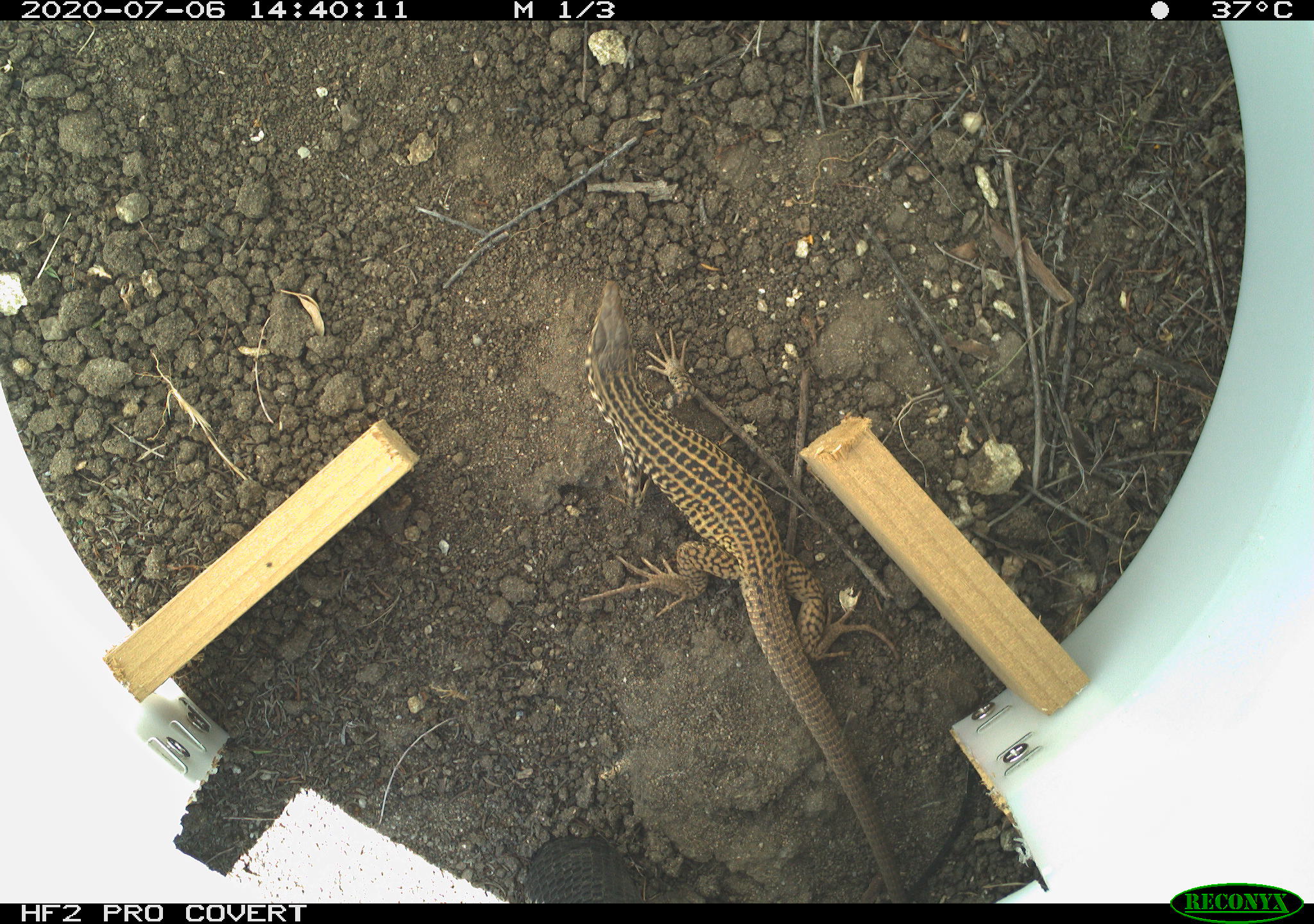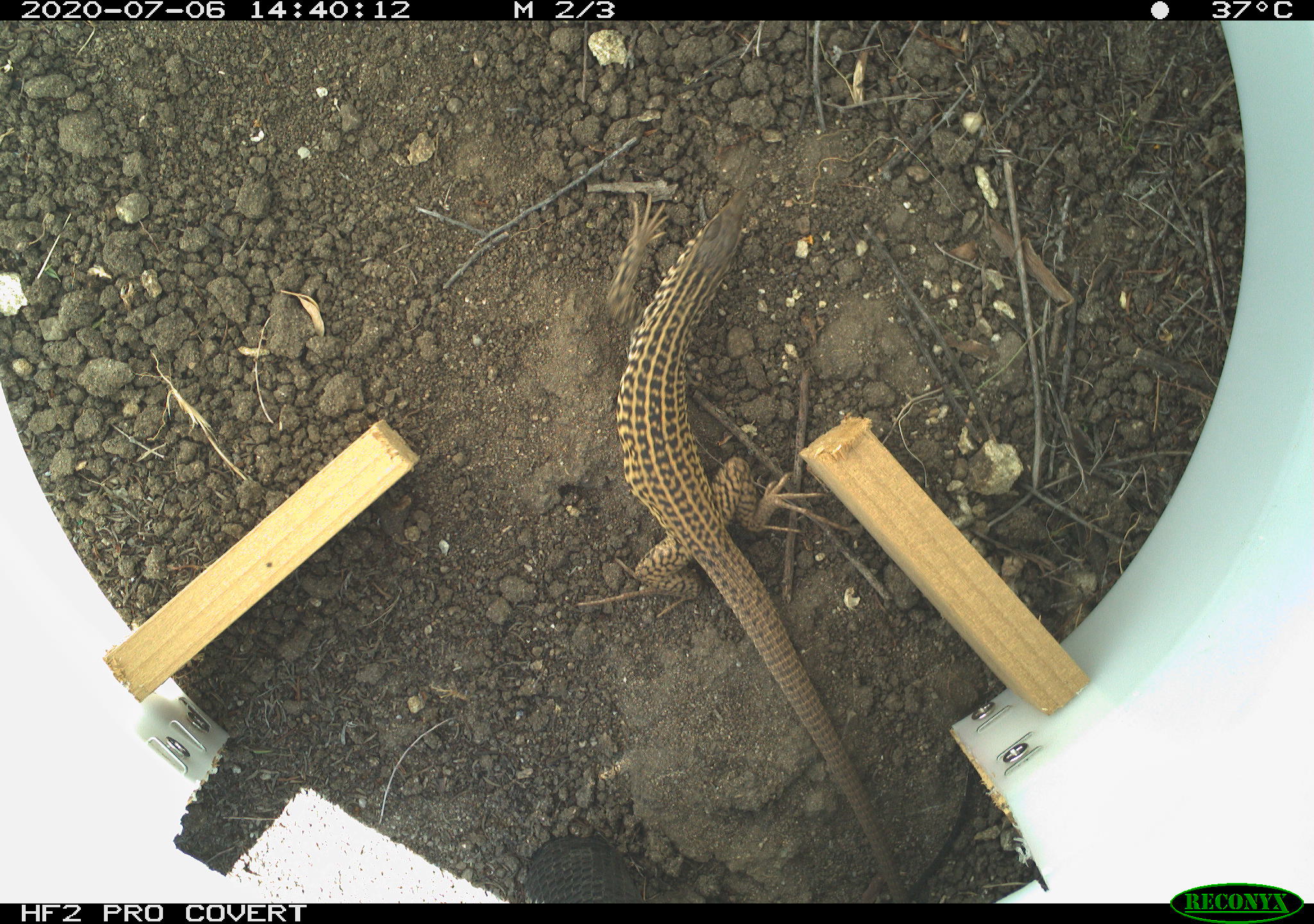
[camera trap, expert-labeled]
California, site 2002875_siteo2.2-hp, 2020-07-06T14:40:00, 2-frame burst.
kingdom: Animalia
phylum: Chordata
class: Reptilia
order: Squamata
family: Teiidae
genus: Aspidoscelis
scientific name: Aspidoscelis tigris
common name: western whiptail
Western whiptail (Aspidoscelis tigris).